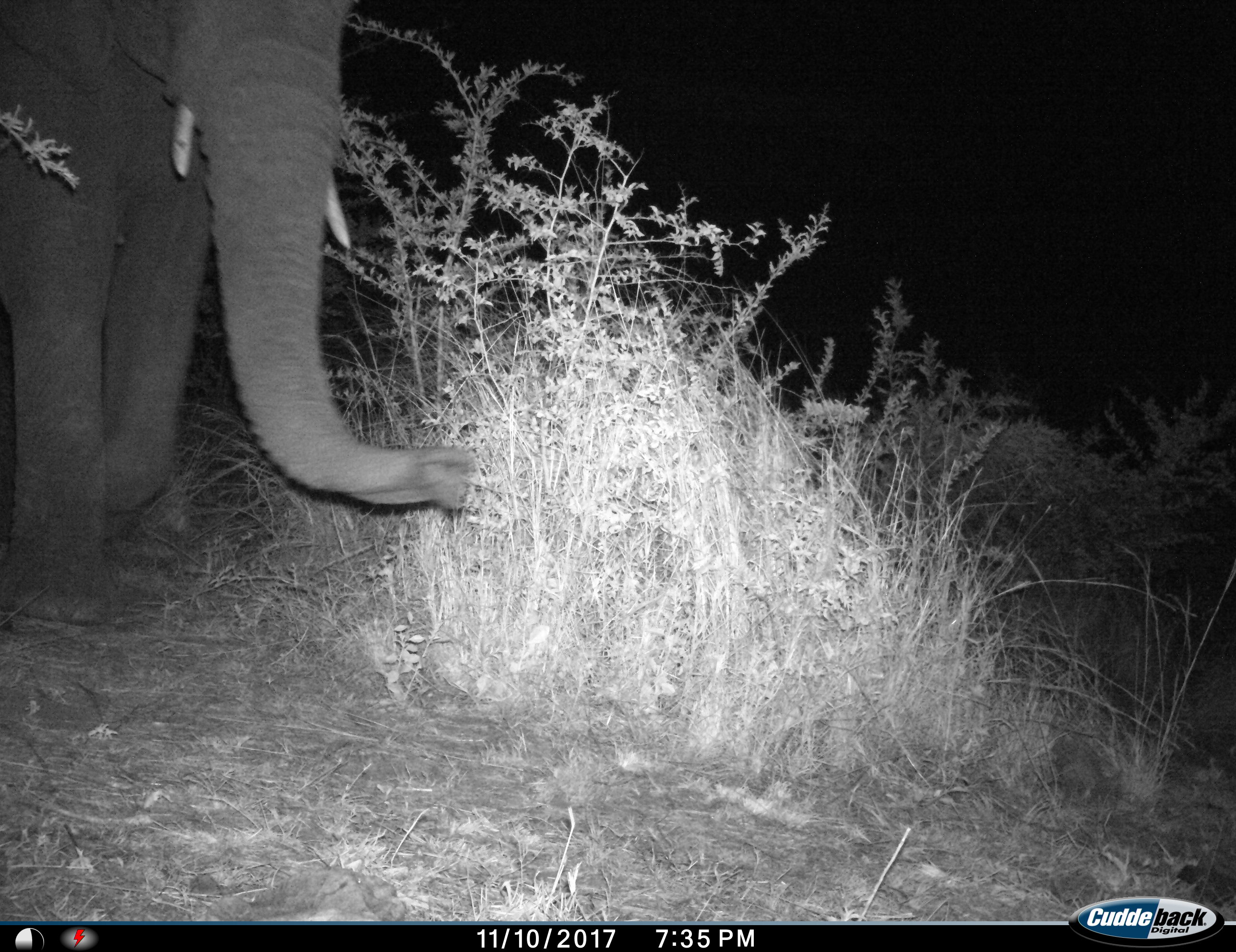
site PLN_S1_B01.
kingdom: Animalia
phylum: Chordata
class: Mammalia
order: Proboscidea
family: Elephantidae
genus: Loxodonta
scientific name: Loxodonta africana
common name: african bush elephant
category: elephant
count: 1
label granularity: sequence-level